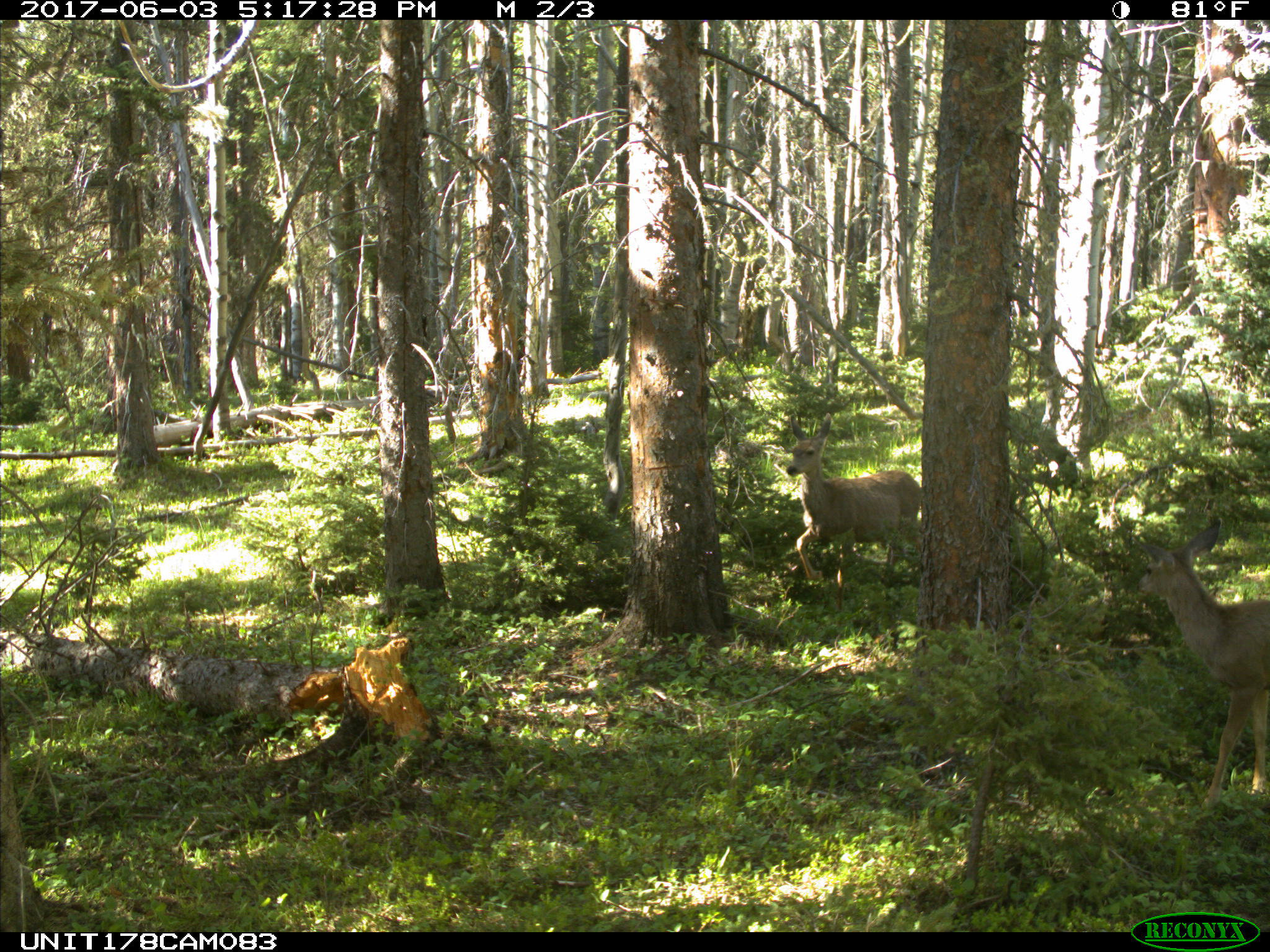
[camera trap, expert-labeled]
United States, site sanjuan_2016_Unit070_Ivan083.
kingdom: Animalia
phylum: Chordata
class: Mammalia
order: Artiodactyla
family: Cervidae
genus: Odocoileus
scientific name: Odocoileus hemionus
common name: mule deer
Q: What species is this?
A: Odocoileus hemionus (mule deer).